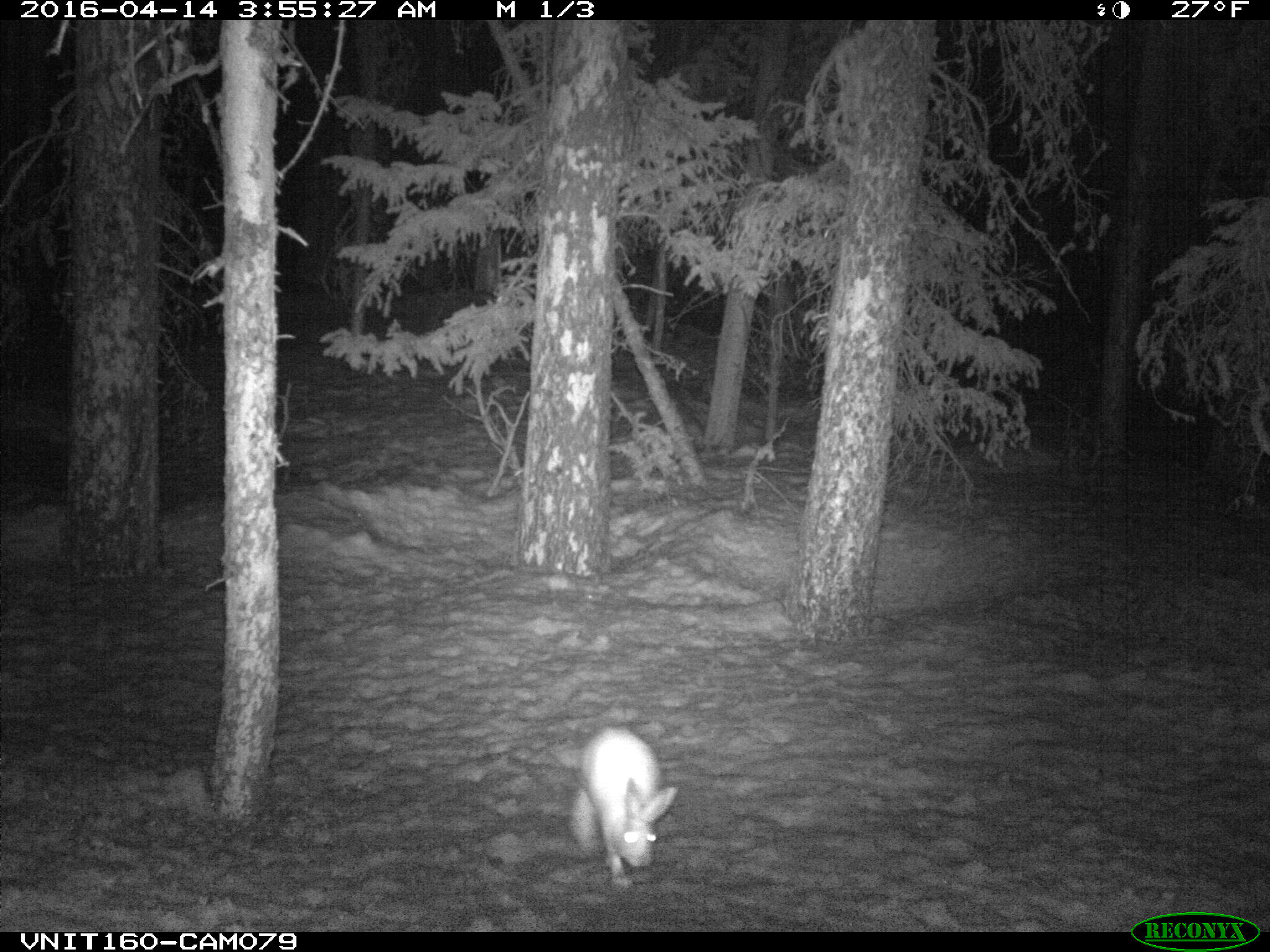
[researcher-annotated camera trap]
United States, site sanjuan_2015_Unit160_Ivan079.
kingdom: Animalia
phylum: Chordata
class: Mammalia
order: Lagomorpha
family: Leporidae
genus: Lepus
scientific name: Lepus americanus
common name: snowshoe hare